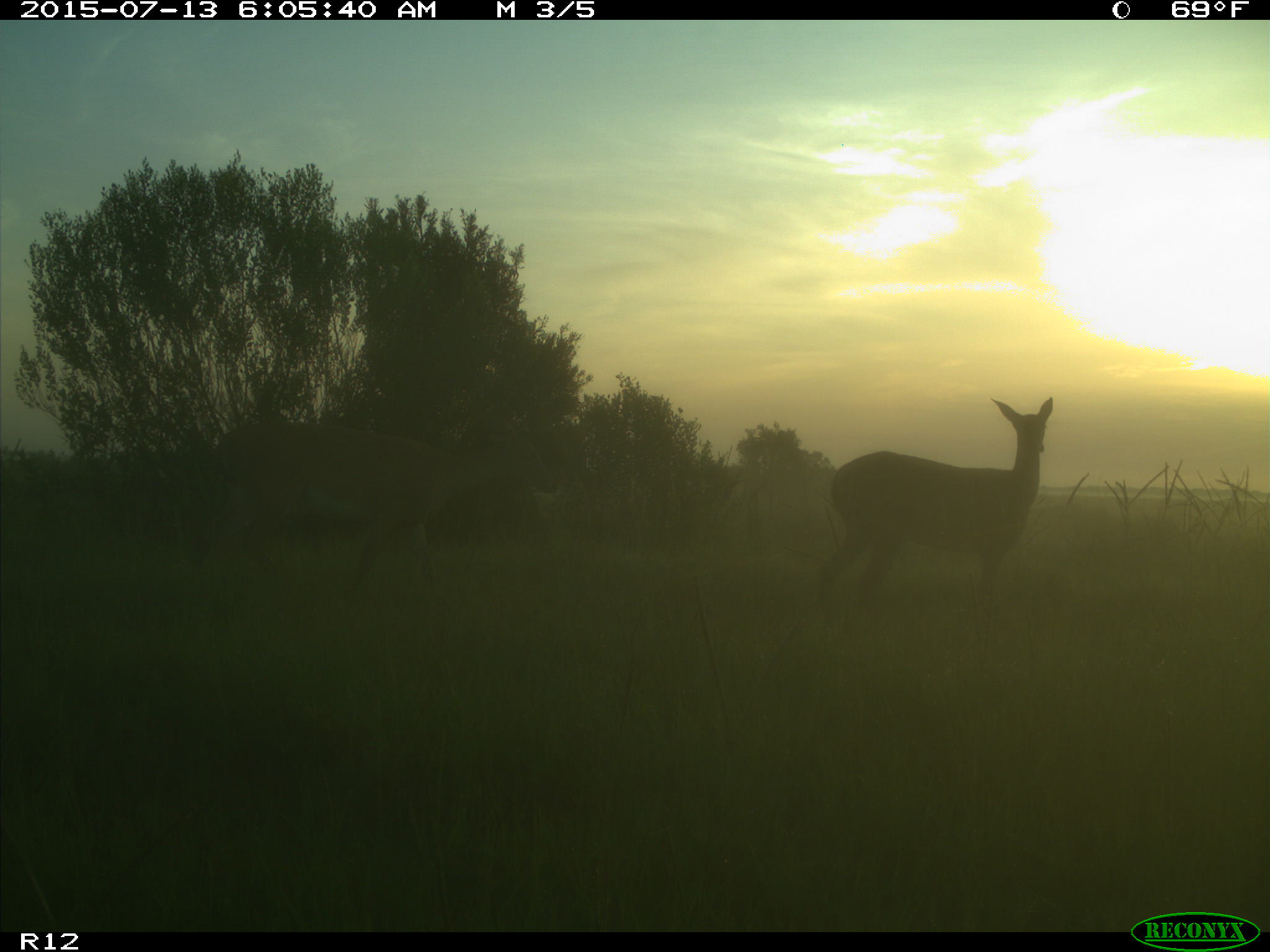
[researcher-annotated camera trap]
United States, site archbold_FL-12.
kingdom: Animalia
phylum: Chordata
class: Mammalia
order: Artiodactyla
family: Cervidae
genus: Odocoileus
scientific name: Odocoileus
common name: deer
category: unidentified deer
Unidentified deer (deer) (Odocoileus).